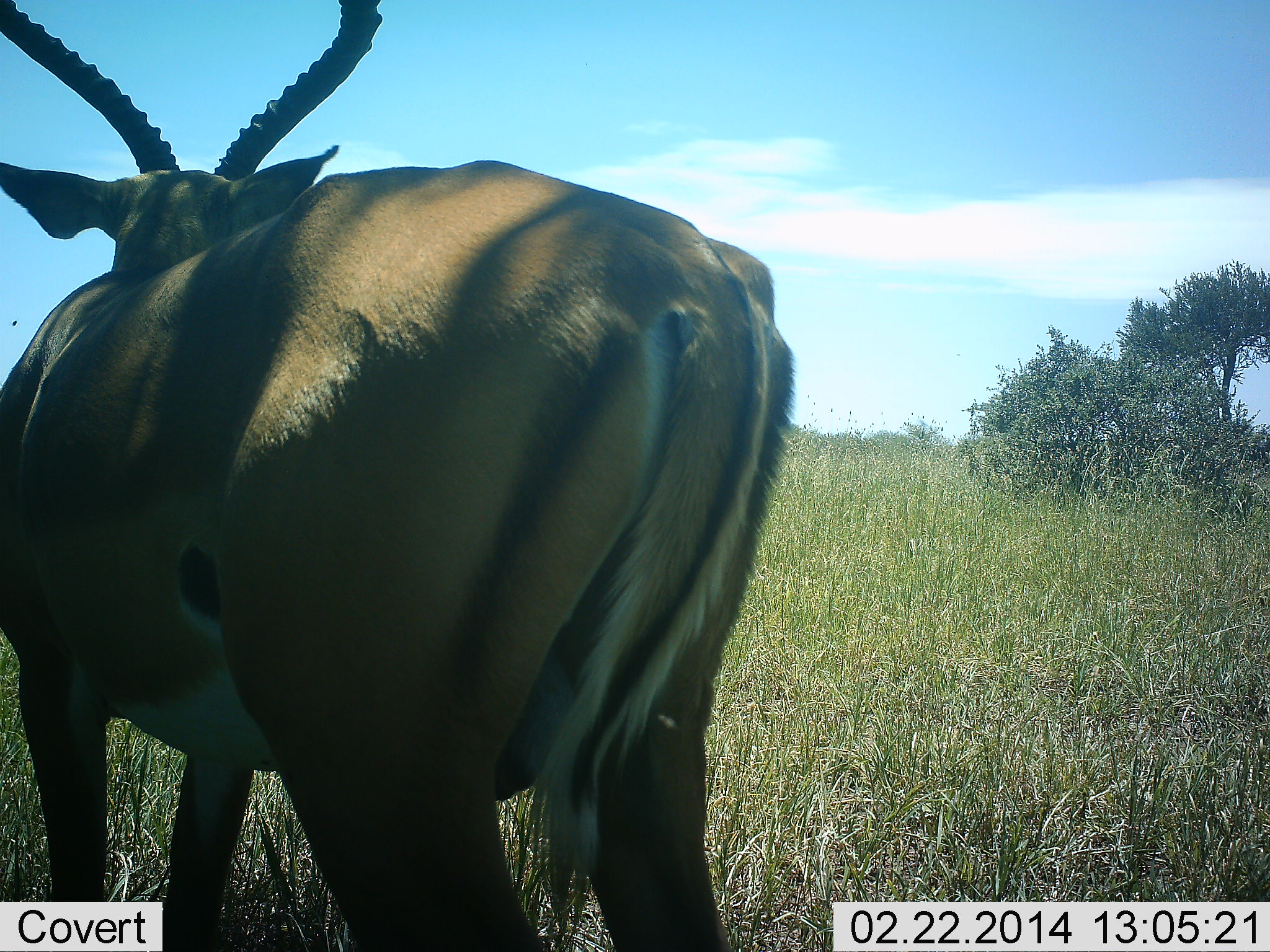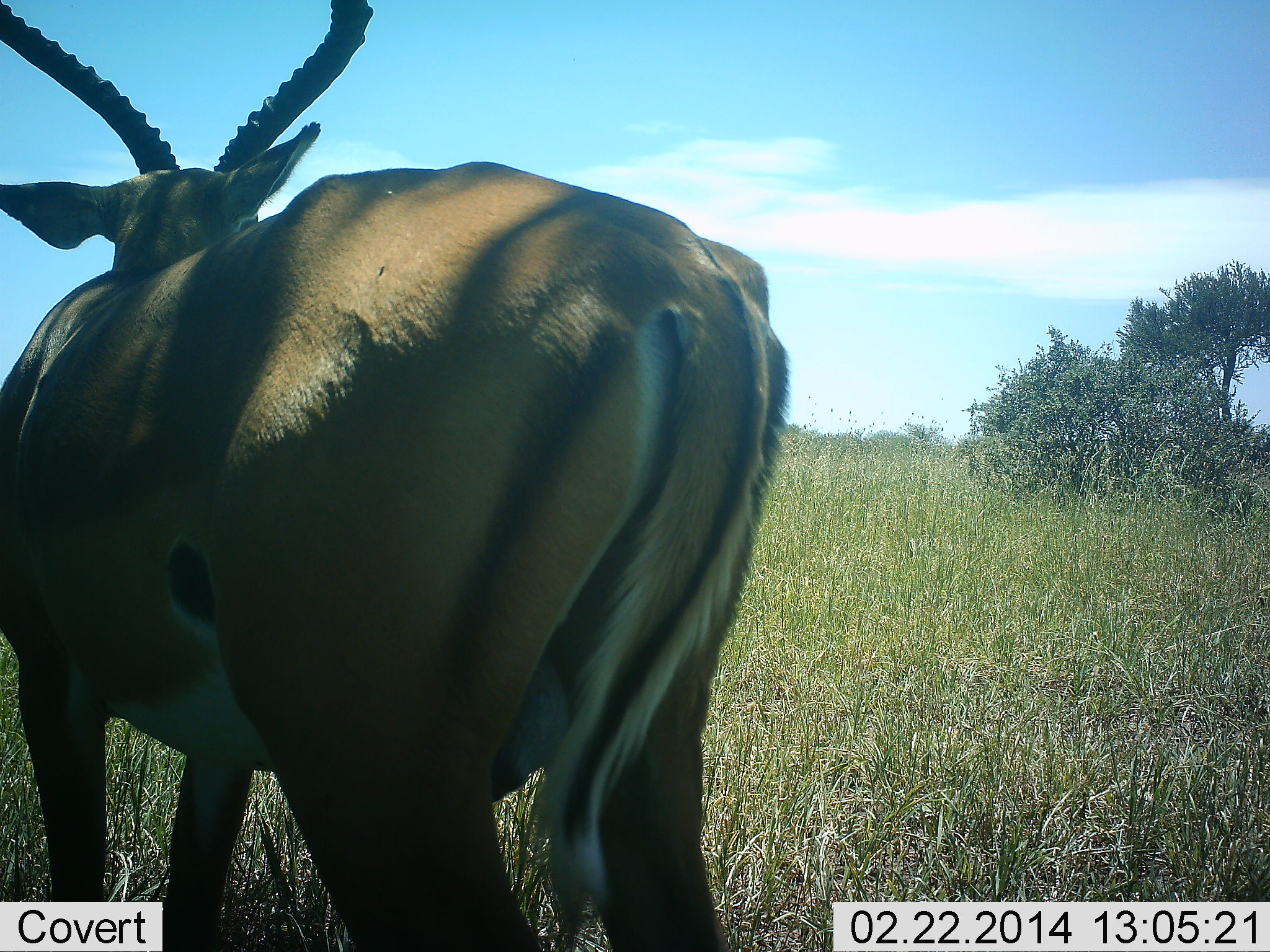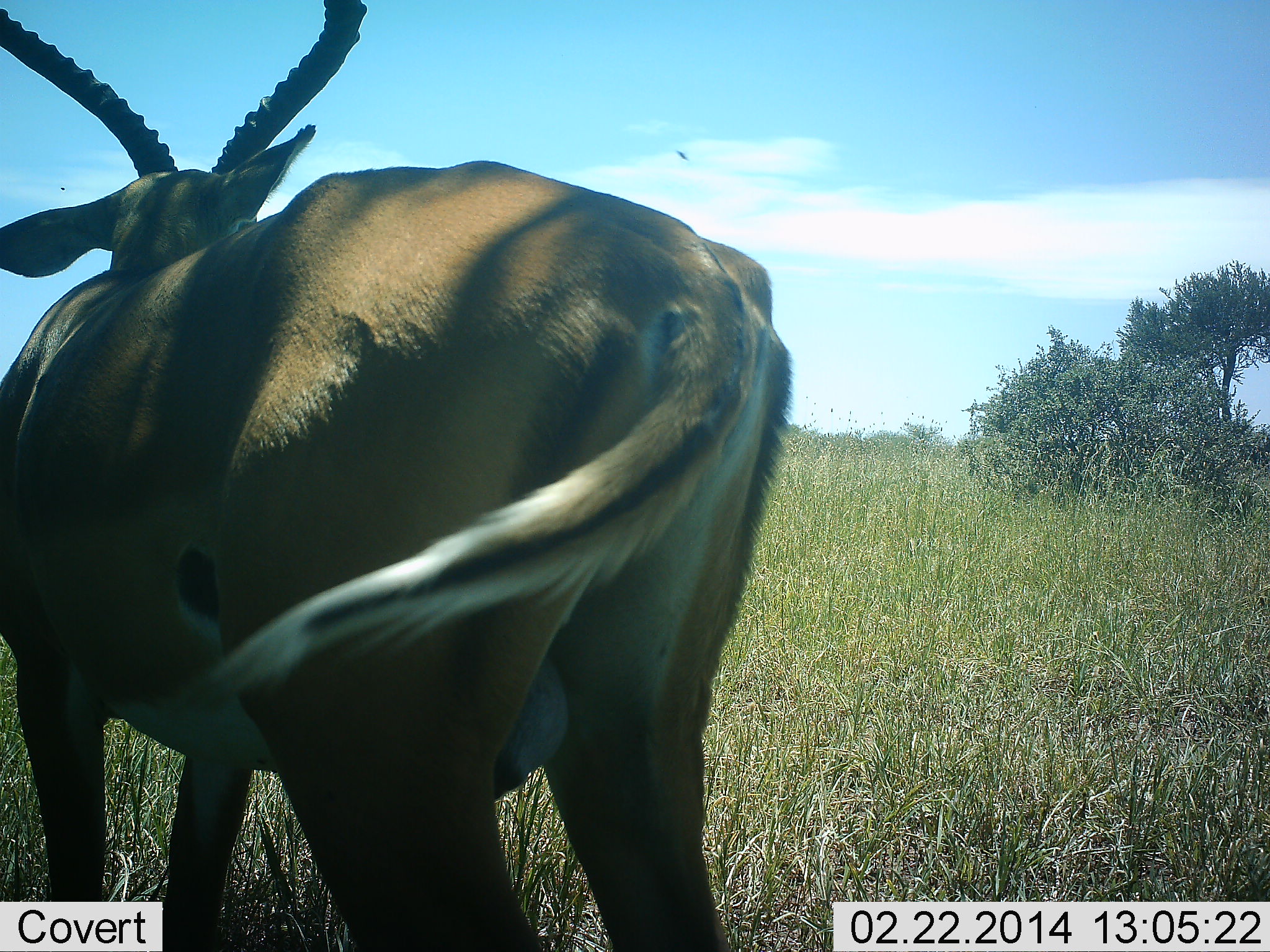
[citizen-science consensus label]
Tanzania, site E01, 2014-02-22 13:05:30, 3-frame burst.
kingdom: Animalia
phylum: Chordata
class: Mammalia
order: Artiodactyla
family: Bovidae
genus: Aepyceros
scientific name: Aepyceros melampus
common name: impala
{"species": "impala (Aepyceros melampus)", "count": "1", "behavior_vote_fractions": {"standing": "100%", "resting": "10%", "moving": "0%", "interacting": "0%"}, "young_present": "0%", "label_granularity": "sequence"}